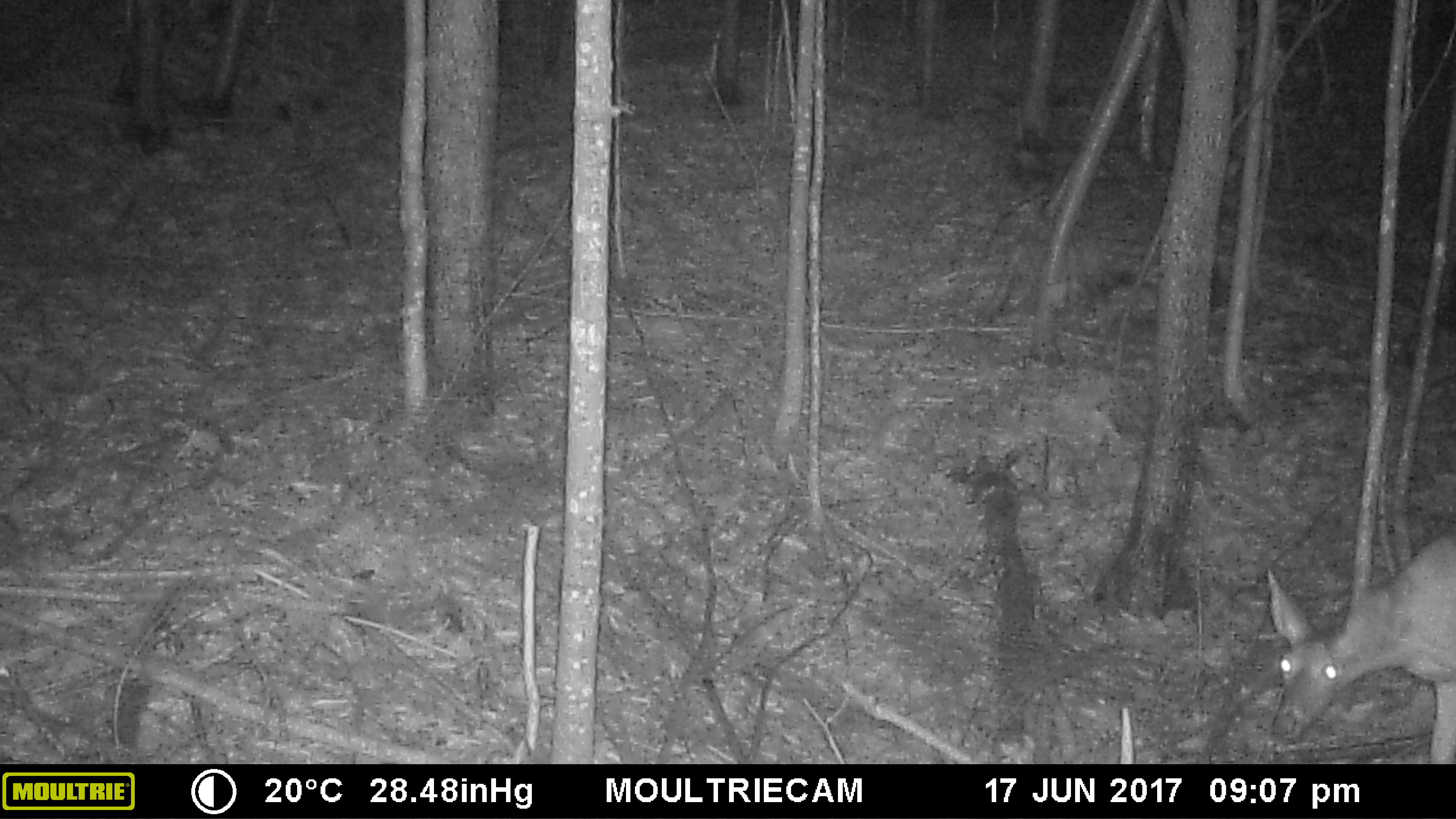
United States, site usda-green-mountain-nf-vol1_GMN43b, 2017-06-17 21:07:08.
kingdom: Animalia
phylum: Chordata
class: Mammalia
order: Artiodactyla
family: Cervidae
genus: Odocoileus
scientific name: Odocoileus virginianus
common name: white-tailed deer